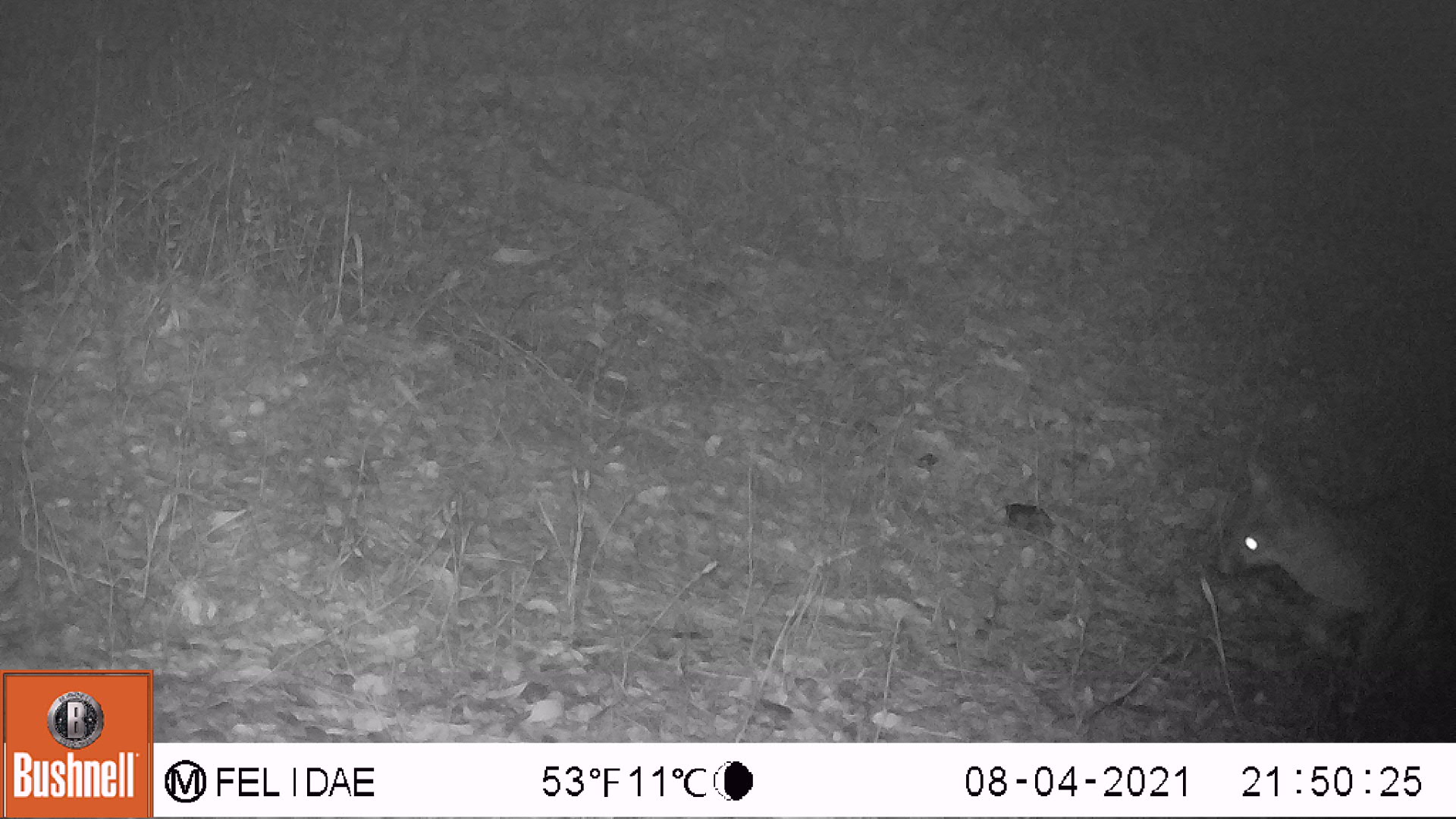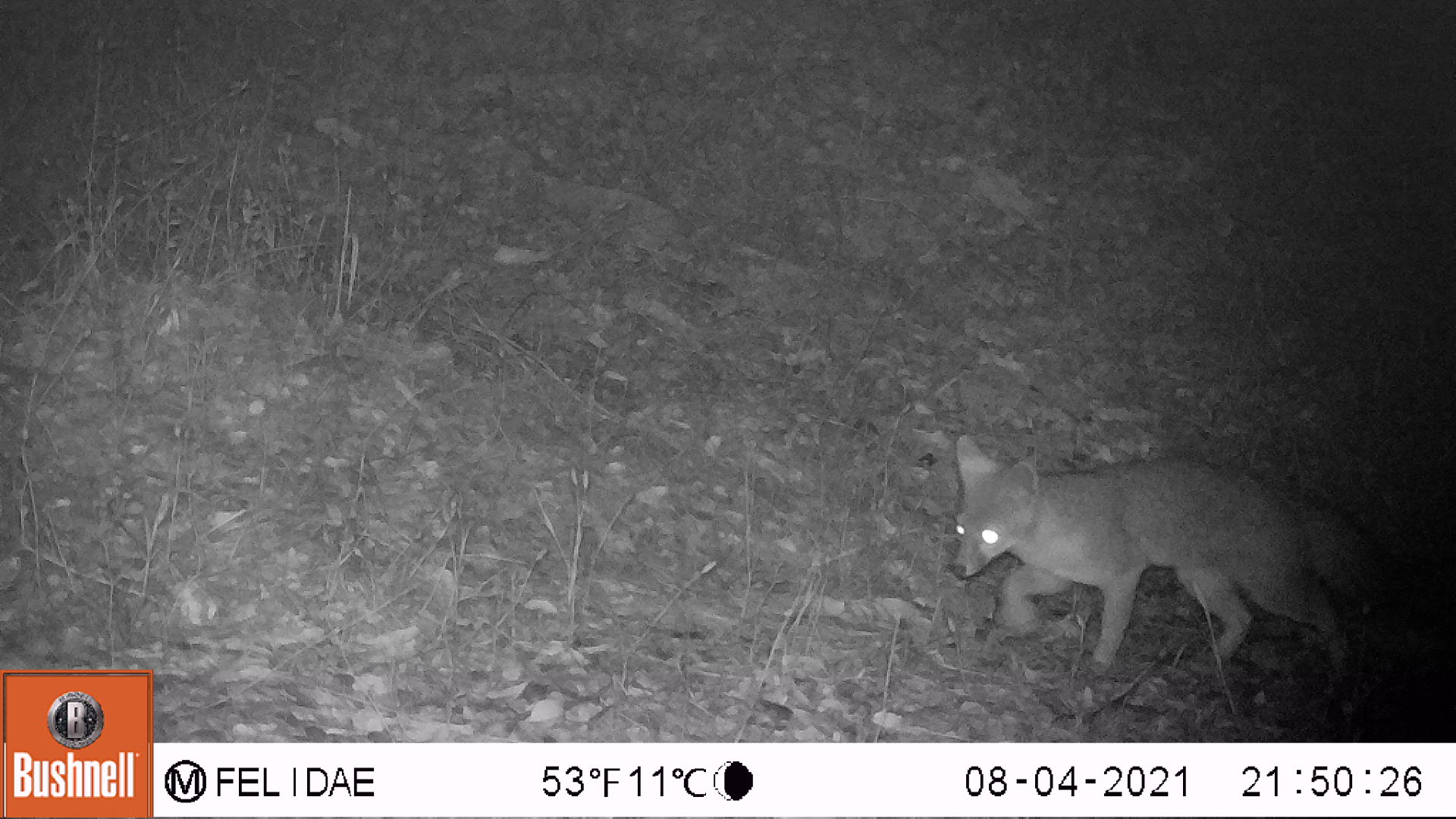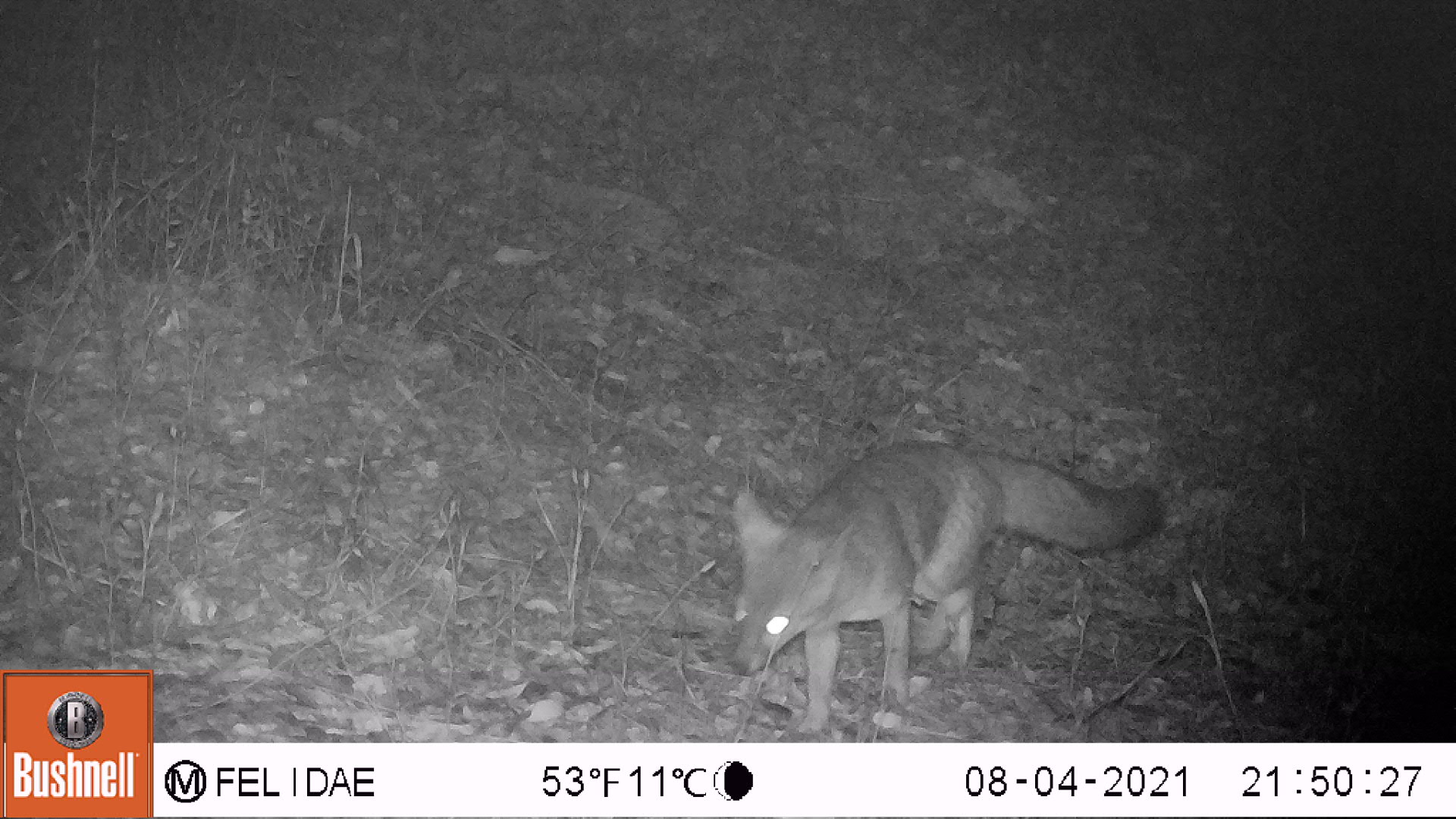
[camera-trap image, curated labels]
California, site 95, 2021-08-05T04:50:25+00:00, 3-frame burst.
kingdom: Animalia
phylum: Chordata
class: Mammalia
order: Carnivora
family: Canidae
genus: Urocyon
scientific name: Urocyon cinereoargenteus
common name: gray fox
Gray fox (Urocyon cinereoargenteus).